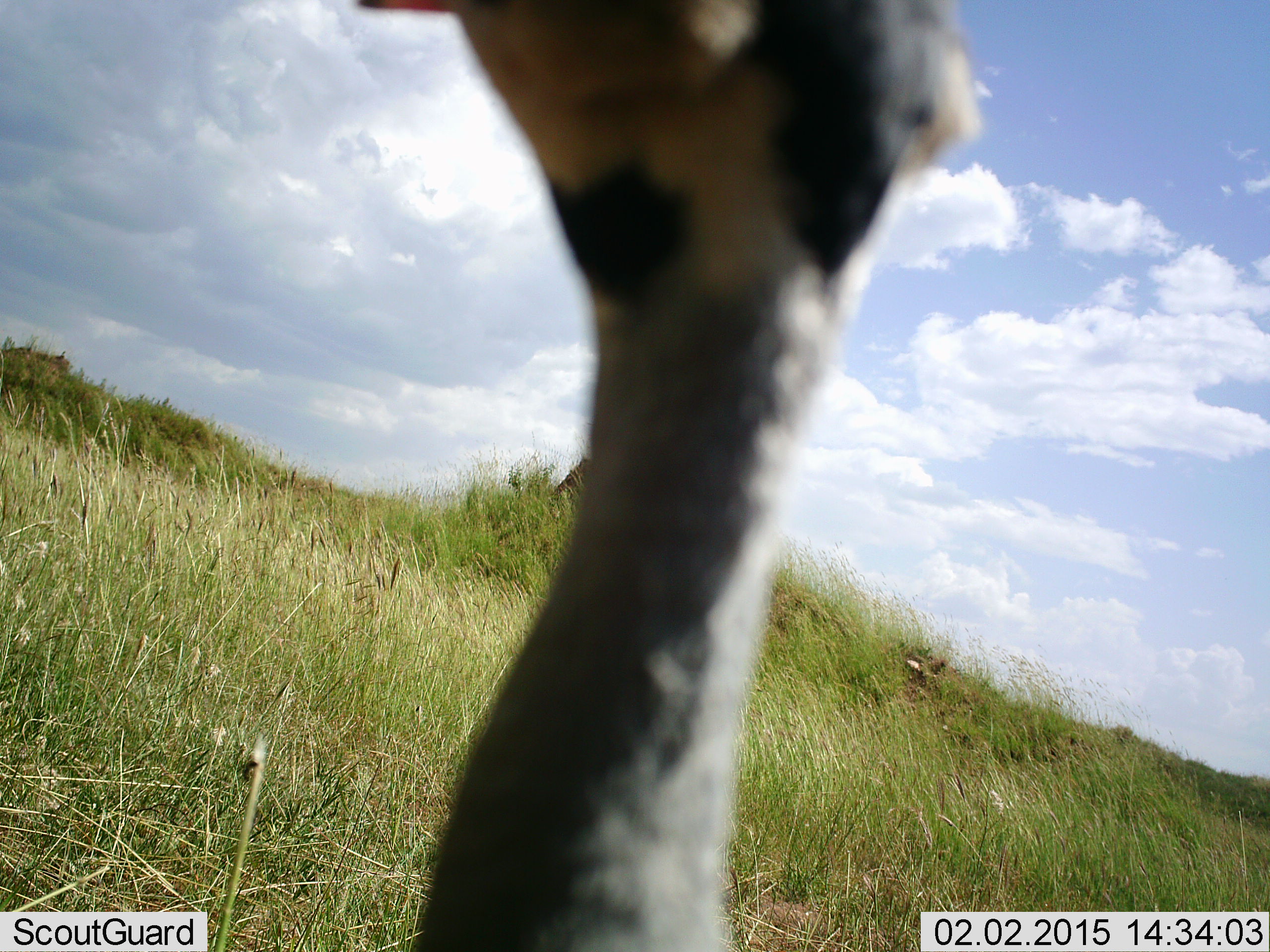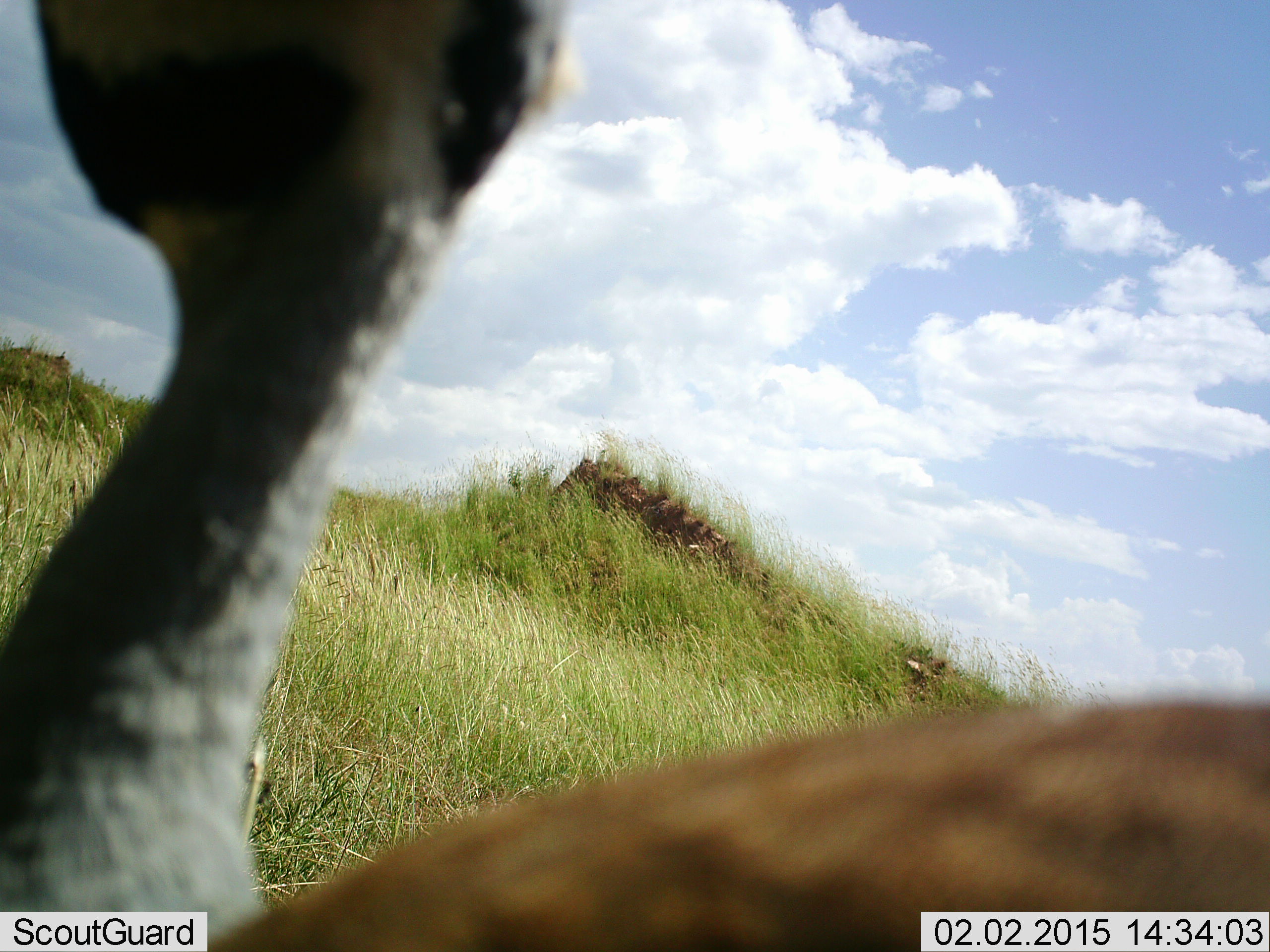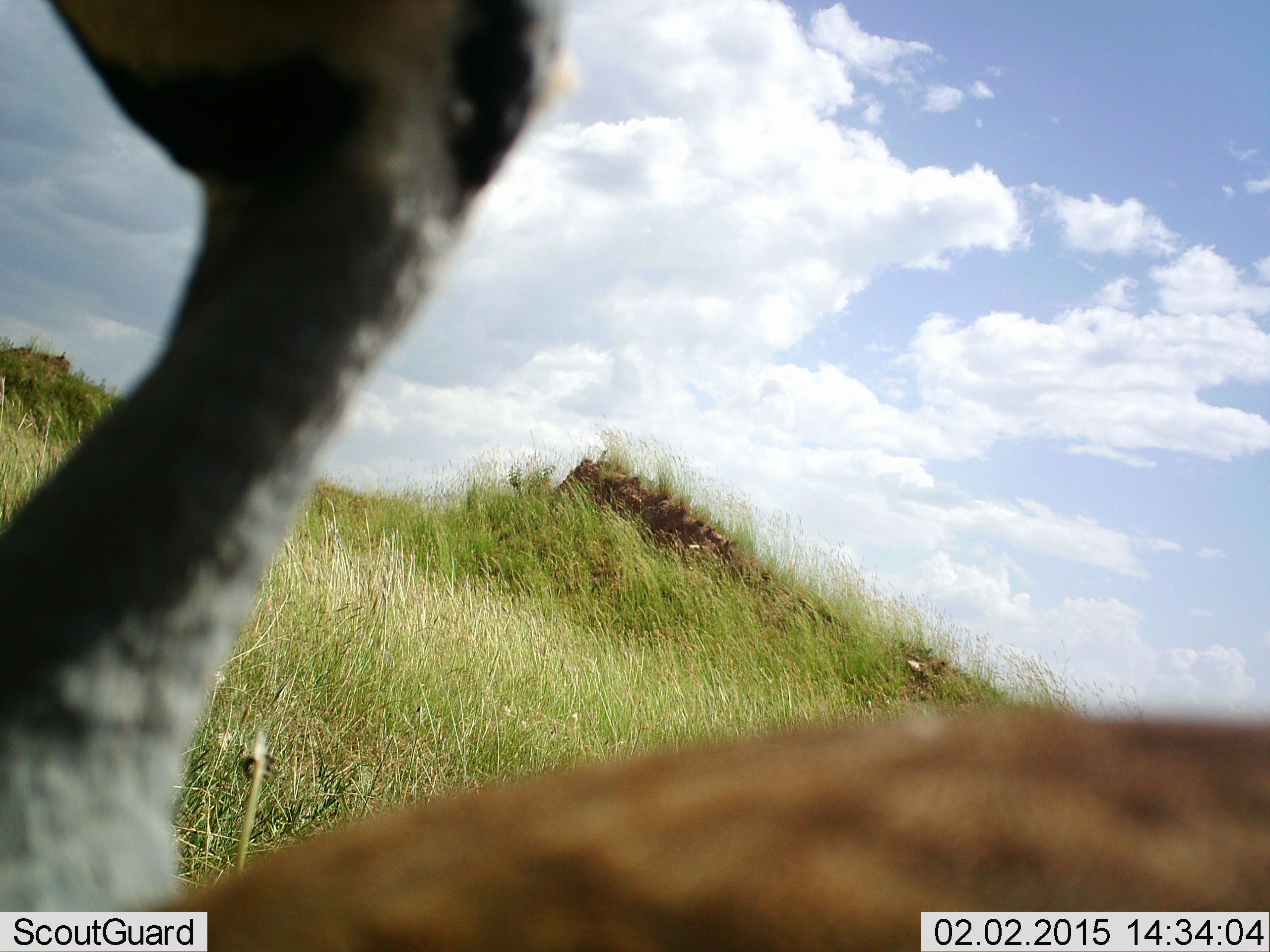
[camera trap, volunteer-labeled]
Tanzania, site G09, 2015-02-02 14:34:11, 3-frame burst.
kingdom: Animalia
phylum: Chordata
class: Aves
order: Struthioniformes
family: Struthionidae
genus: Struthio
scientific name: Struthio camelus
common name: ostrich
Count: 1.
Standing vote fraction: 40%.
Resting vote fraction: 0%.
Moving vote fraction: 50%.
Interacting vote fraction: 10%.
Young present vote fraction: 0%.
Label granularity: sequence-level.